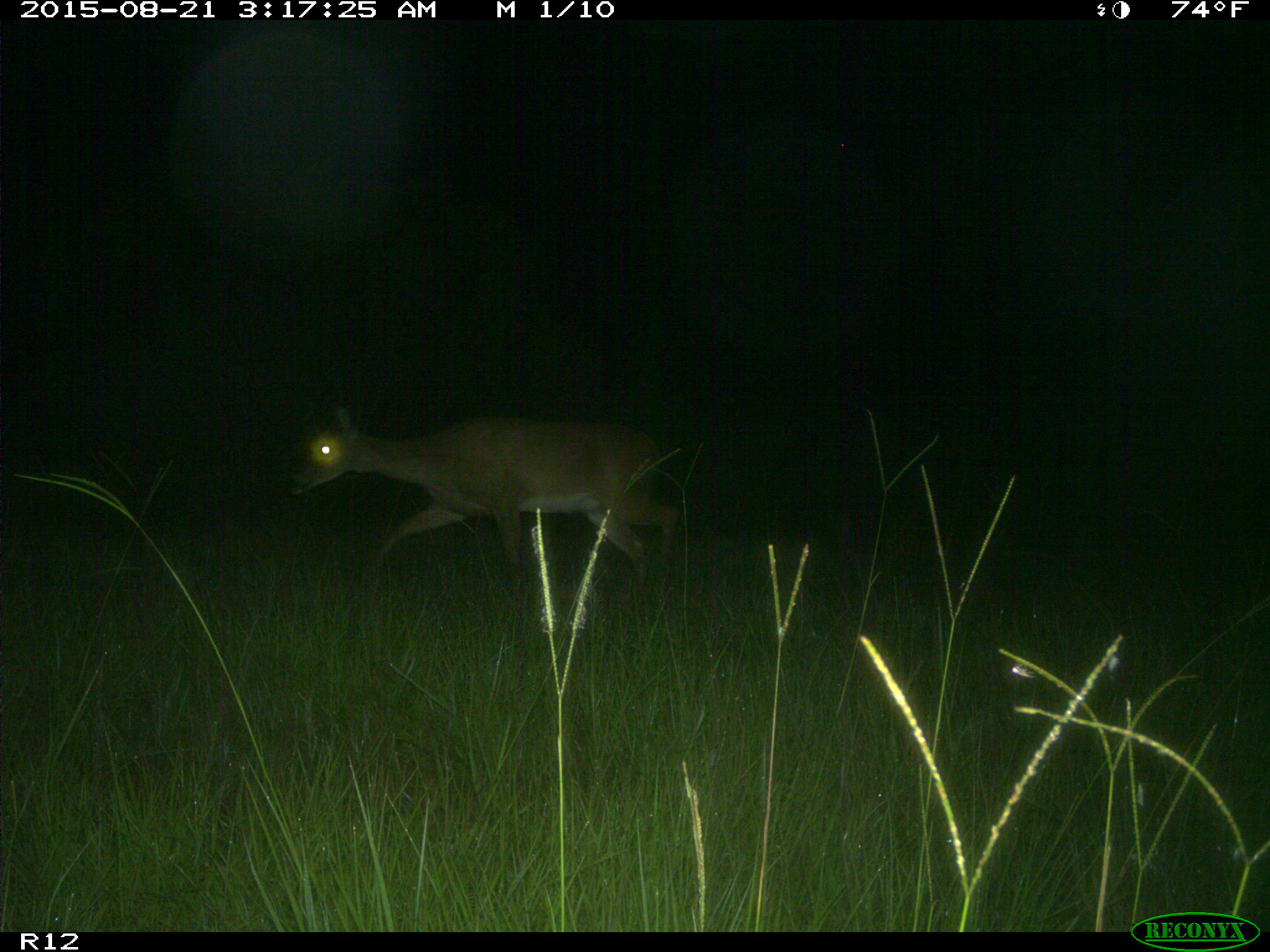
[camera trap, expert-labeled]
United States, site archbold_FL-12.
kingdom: Animalia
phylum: Chordata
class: Mammalia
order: Artiodactyla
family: Cervidae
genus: Odocoileus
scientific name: Odocoileus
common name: deer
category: unidentified deer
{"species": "unidentified deer (deer) (Odocoileus)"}